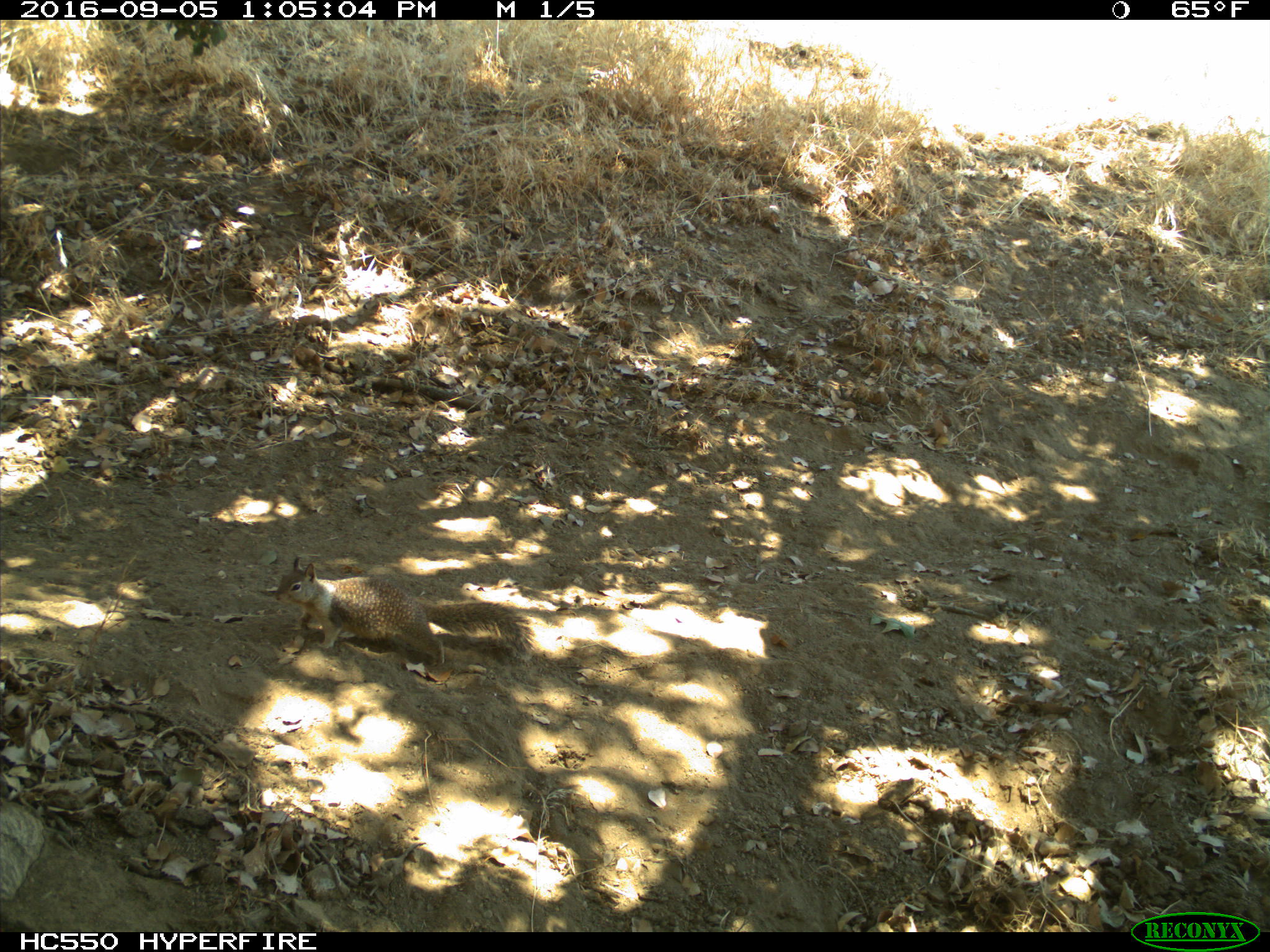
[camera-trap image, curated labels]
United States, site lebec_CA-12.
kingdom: Animalia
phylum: Chordata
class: Mammalia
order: Rodentia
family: Sciuridae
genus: Otospermophilus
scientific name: Otospermophilus beecheyi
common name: california ground squirrel